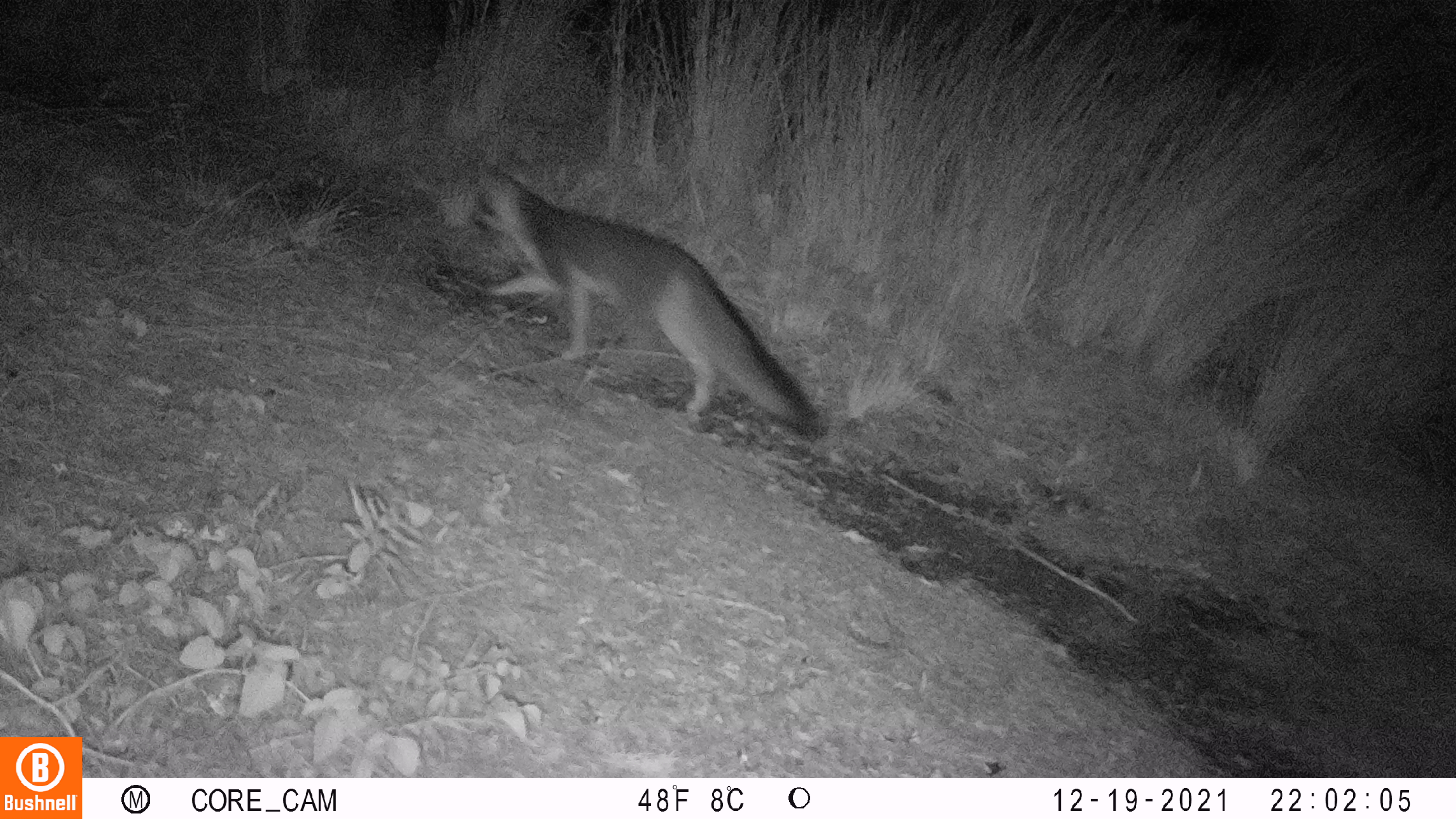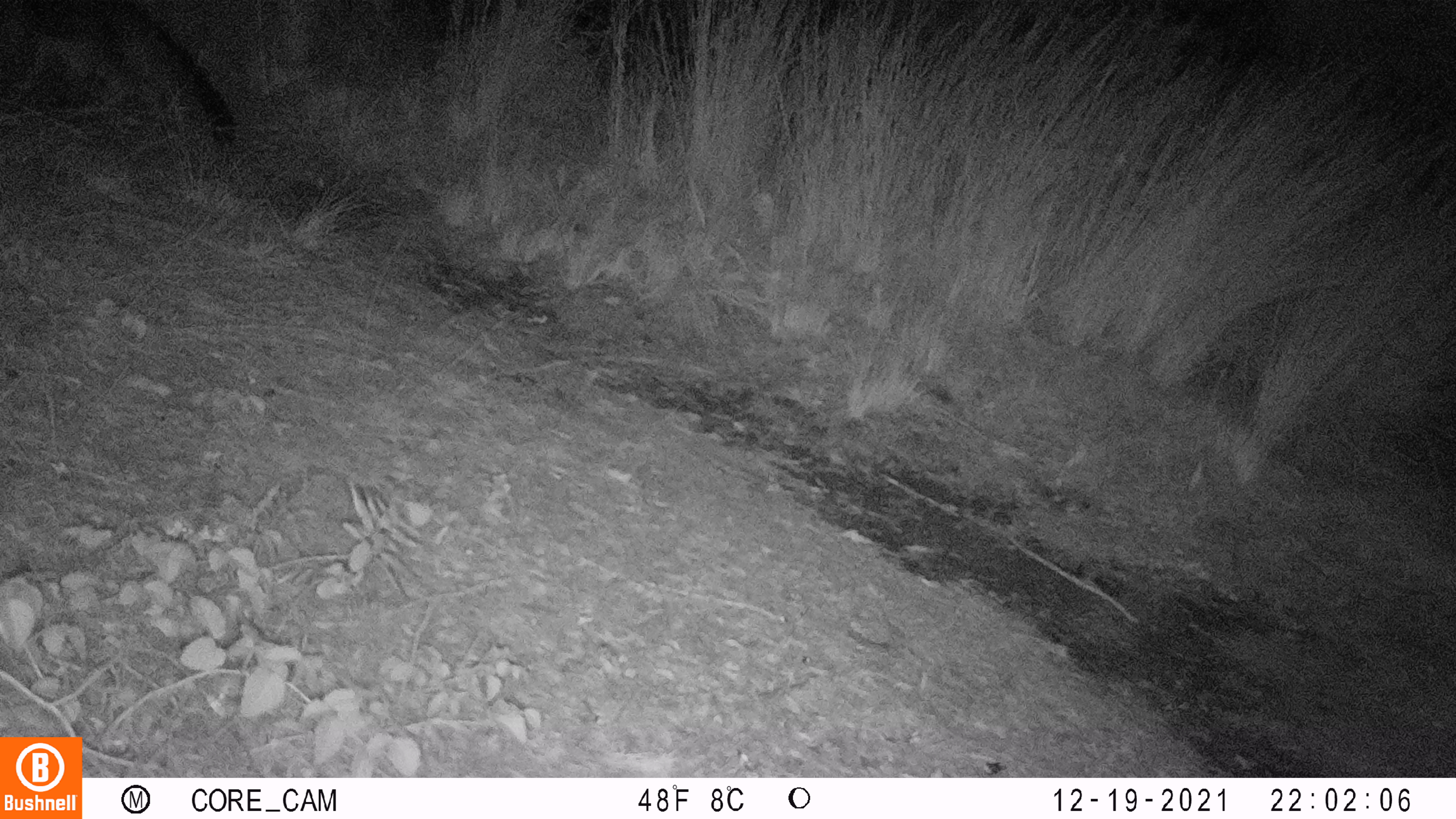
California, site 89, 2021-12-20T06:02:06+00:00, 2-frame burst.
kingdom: Animalia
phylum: Chordata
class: Mammalia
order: Carnivora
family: Canidae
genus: Urocyon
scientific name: Urocyon cinereoargenteus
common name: gray fox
Gray fox (Urocyon cinereoargenteus).